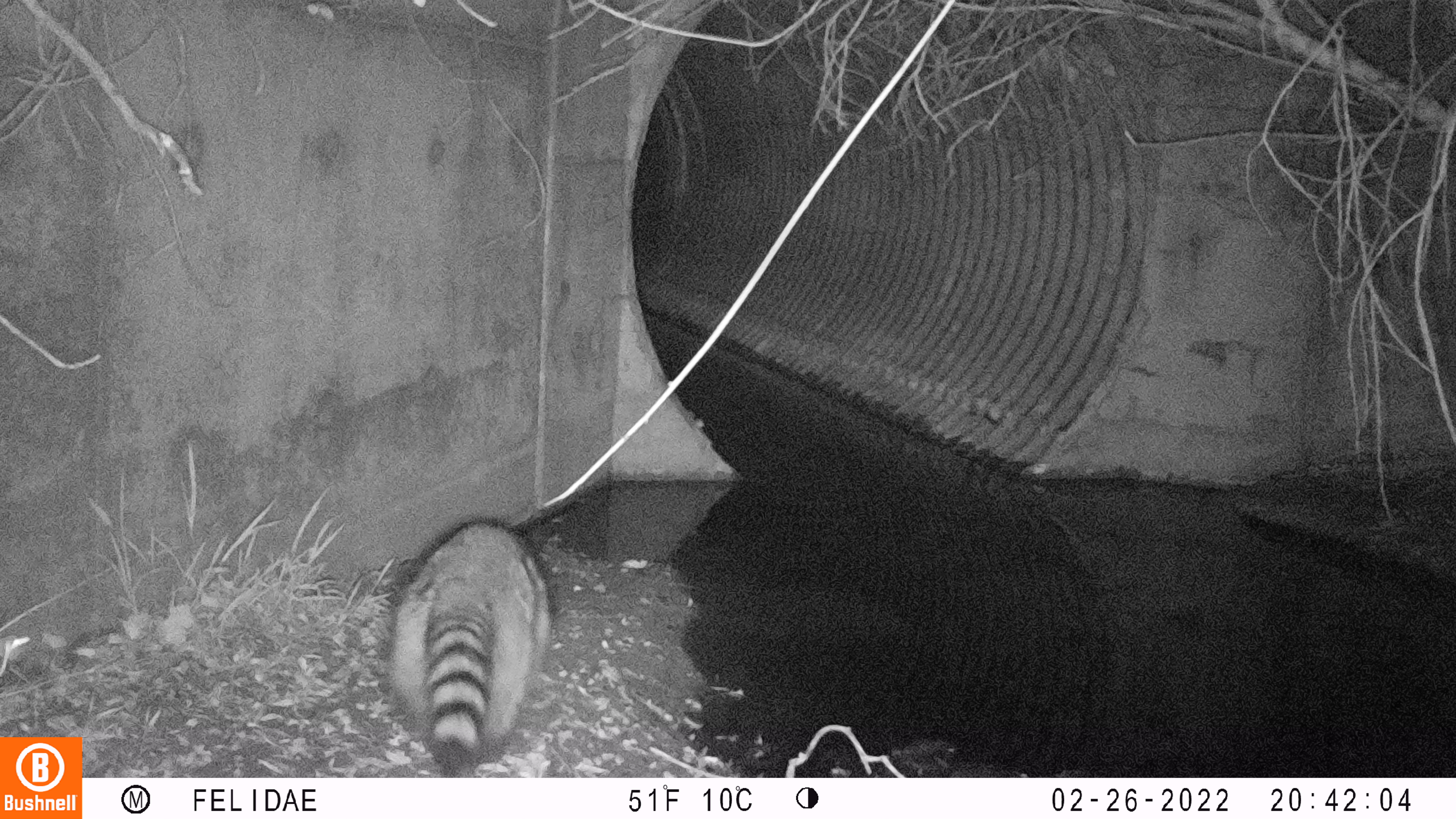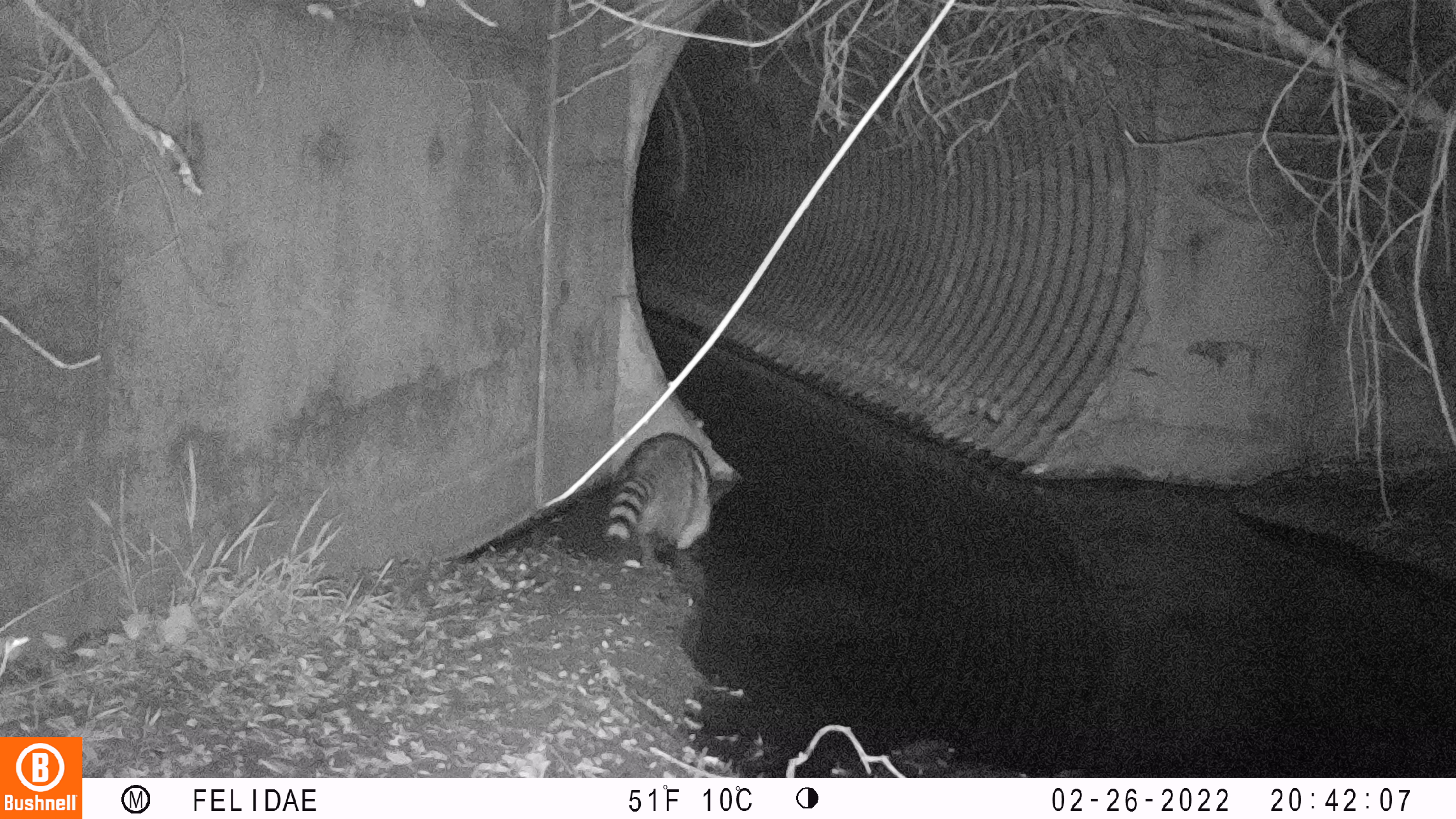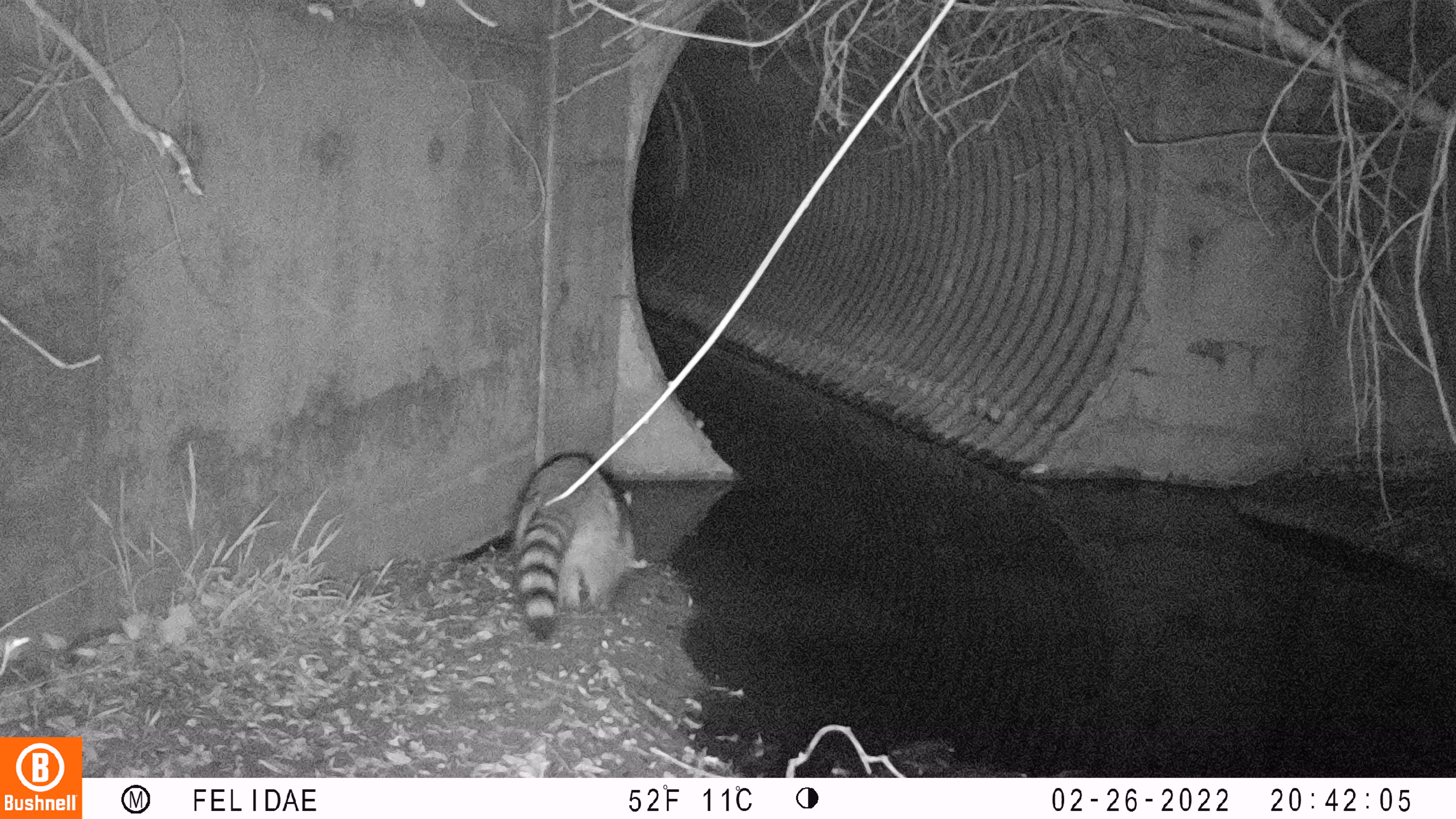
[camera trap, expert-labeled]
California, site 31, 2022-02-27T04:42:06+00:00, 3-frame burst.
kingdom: Animalia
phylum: Chordata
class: Mammalia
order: Carnivora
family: Procyonidae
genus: Procyon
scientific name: Procyon lotor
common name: raccoon